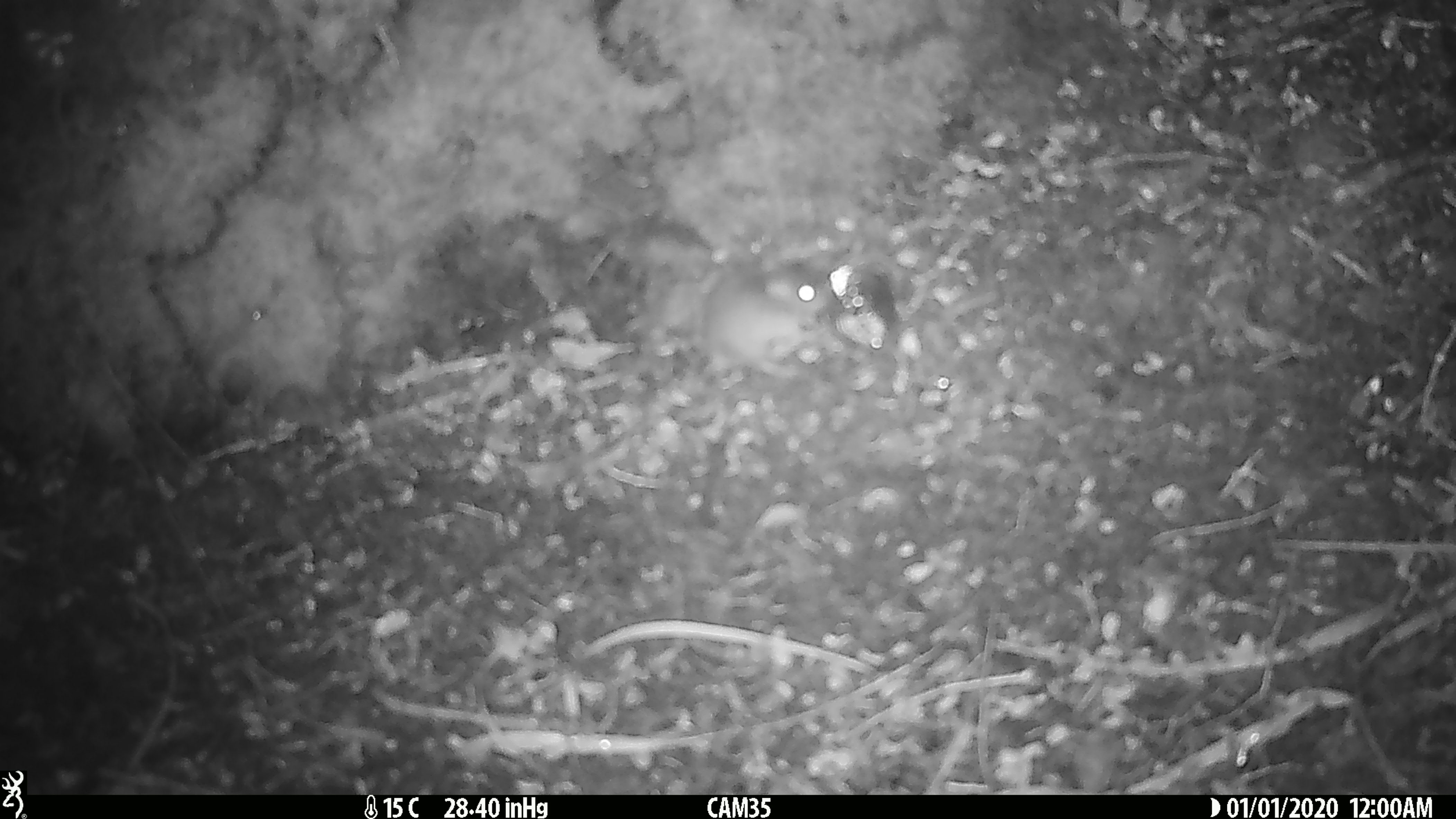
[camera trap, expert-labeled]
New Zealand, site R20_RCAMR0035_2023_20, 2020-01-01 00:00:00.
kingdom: Animalia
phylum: Chordata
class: Mammalia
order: Rodentia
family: Muridae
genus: Mus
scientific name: Mus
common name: mouse